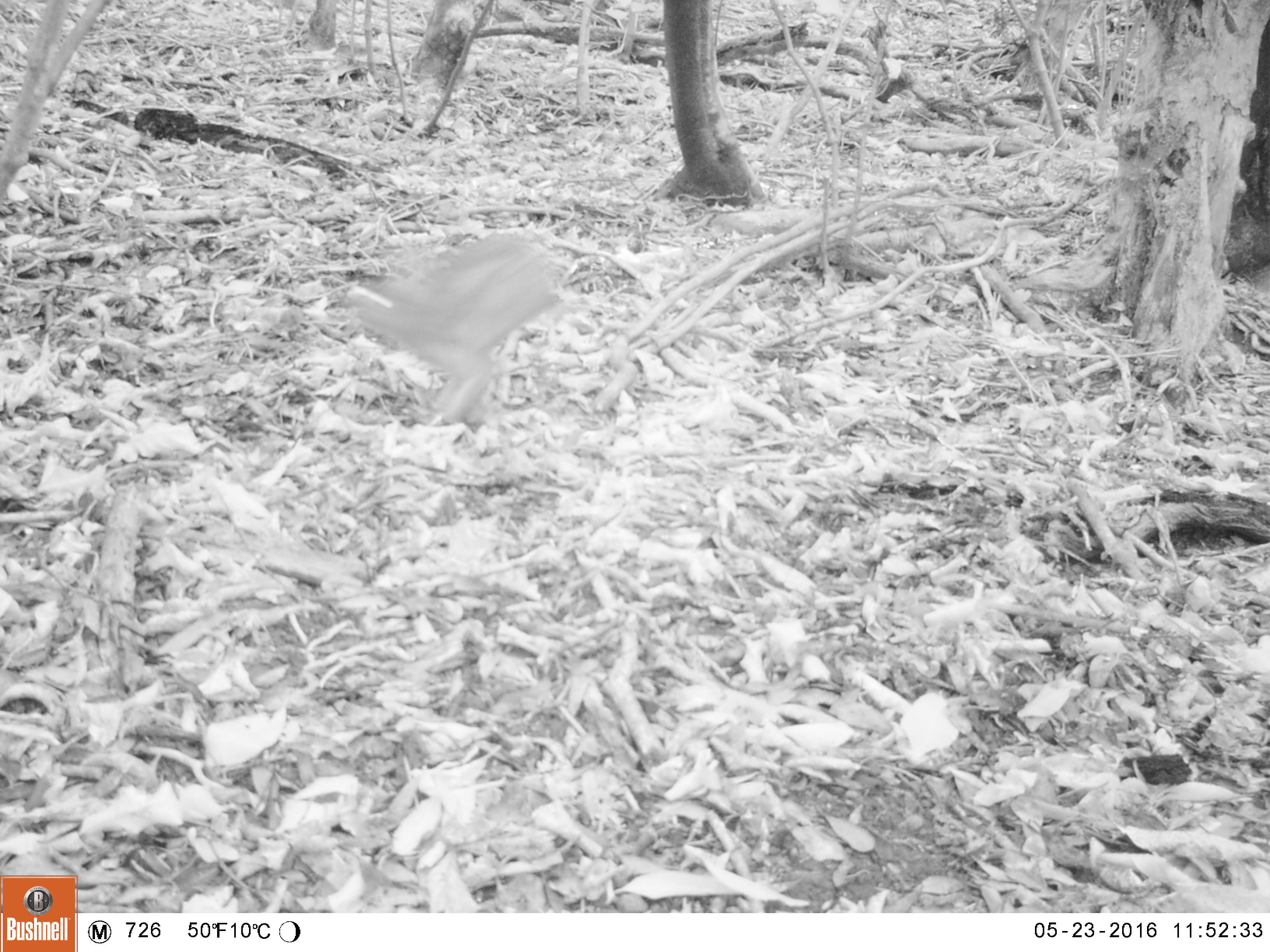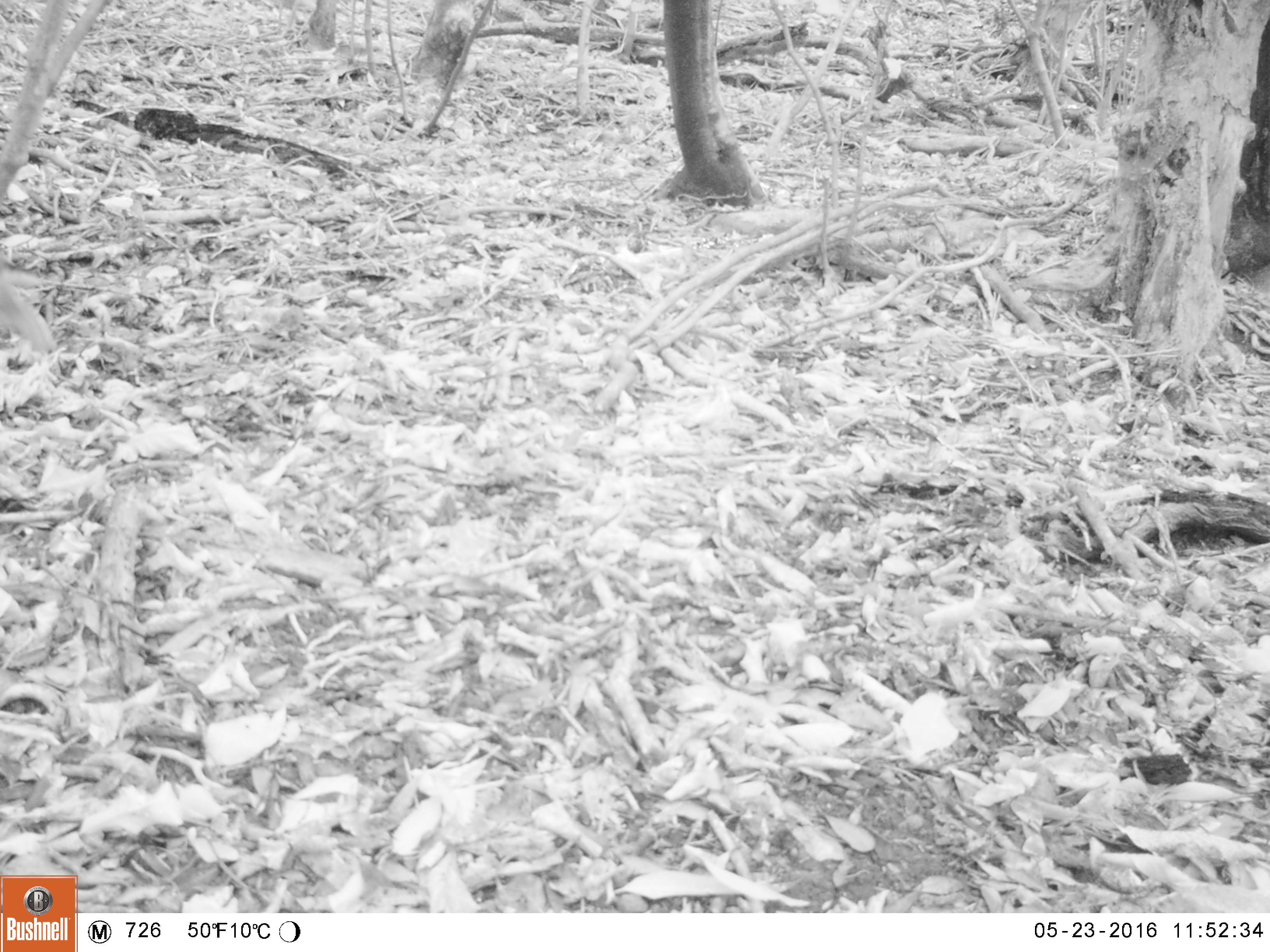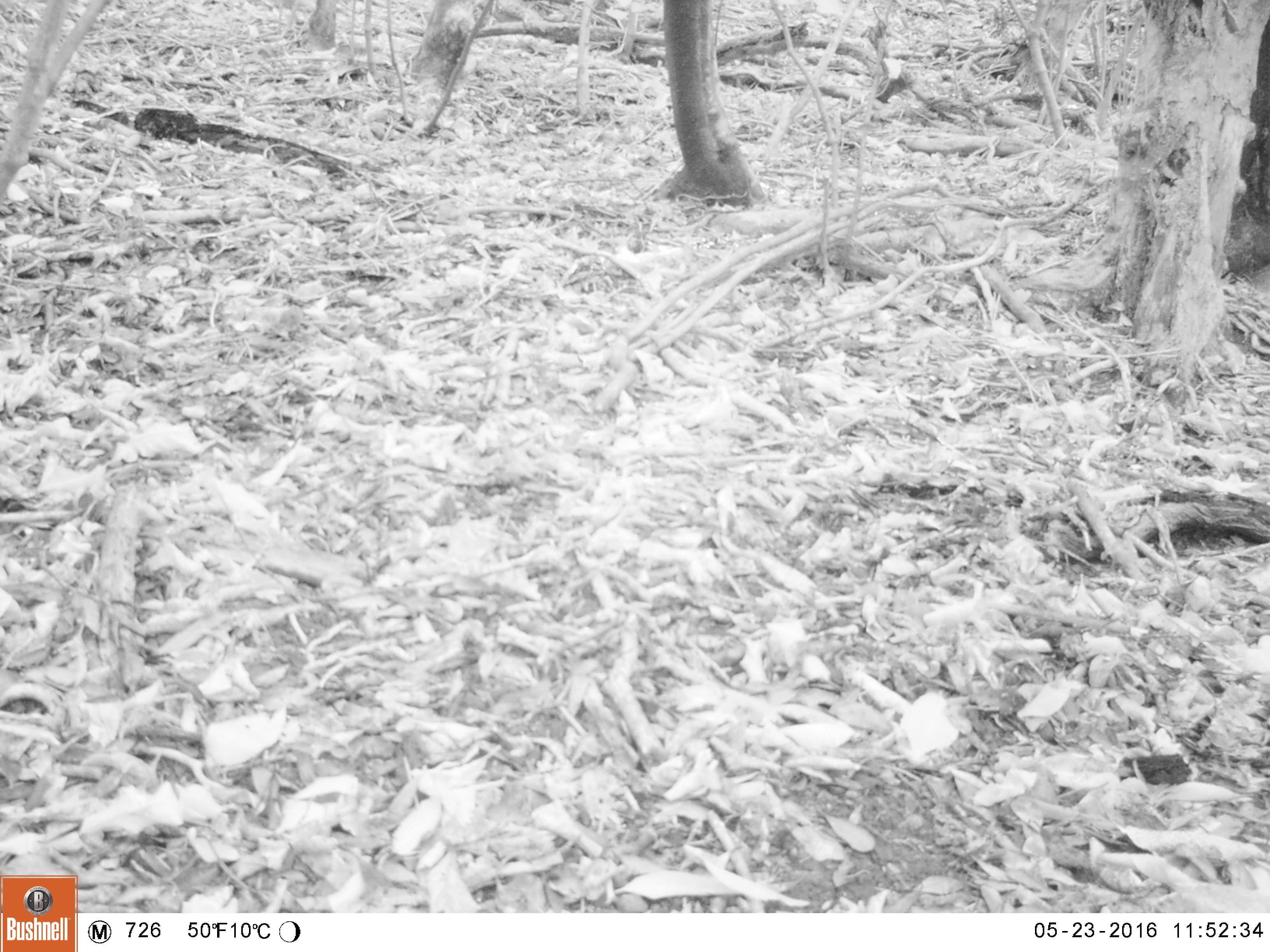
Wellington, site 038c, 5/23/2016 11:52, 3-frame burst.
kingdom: Animalia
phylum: Chordata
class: Mammalia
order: Lagomorpha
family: Leporidae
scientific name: Leporidae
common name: rabbit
Rabbit (Leporidae).